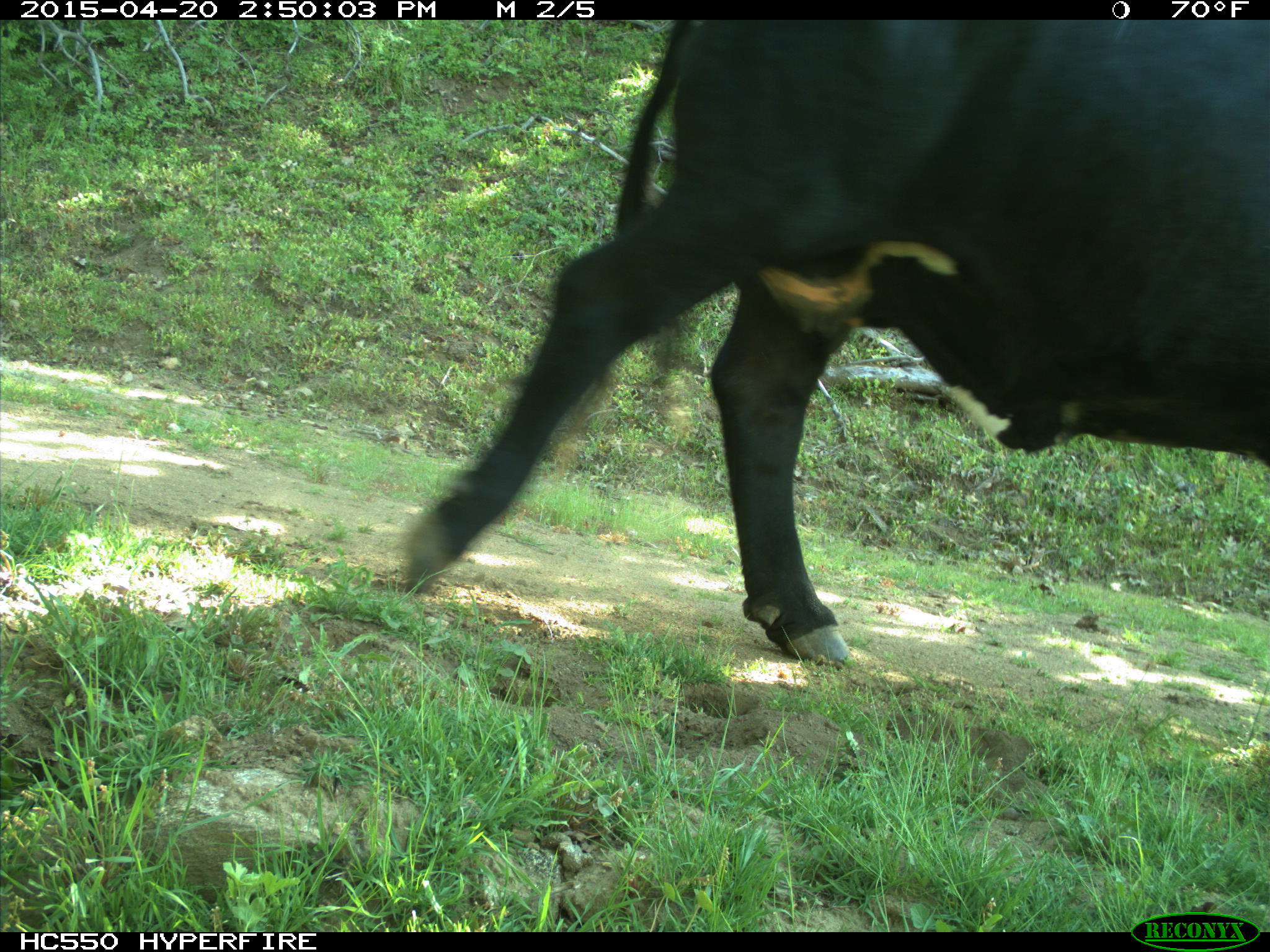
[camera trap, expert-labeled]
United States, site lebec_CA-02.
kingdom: Animalia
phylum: Chordata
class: Mammalia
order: Artiodactyla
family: Bovidae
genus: Bos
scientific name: Bos taurus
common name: domestic cow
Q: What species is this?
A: Bos taurus (domestic cow).